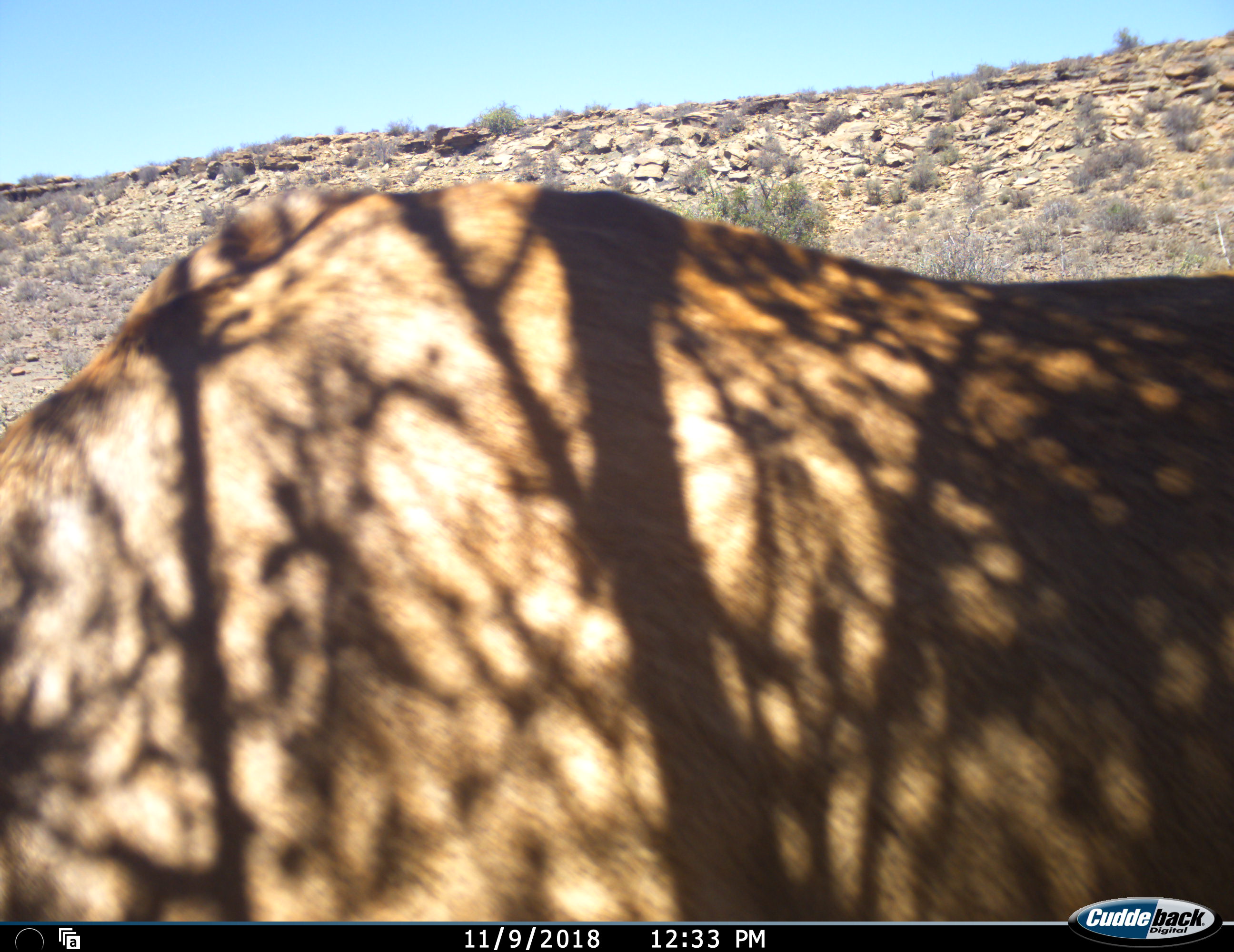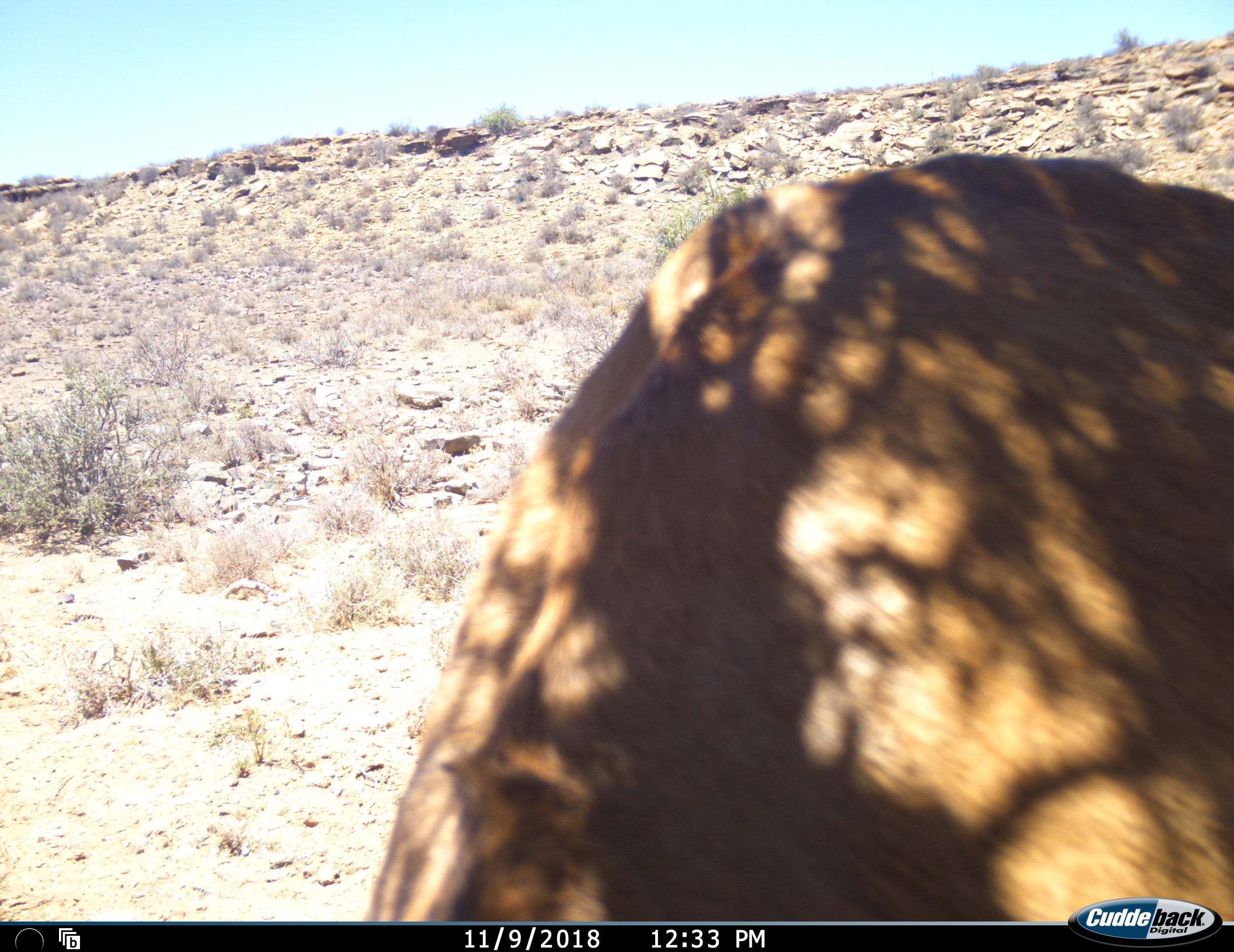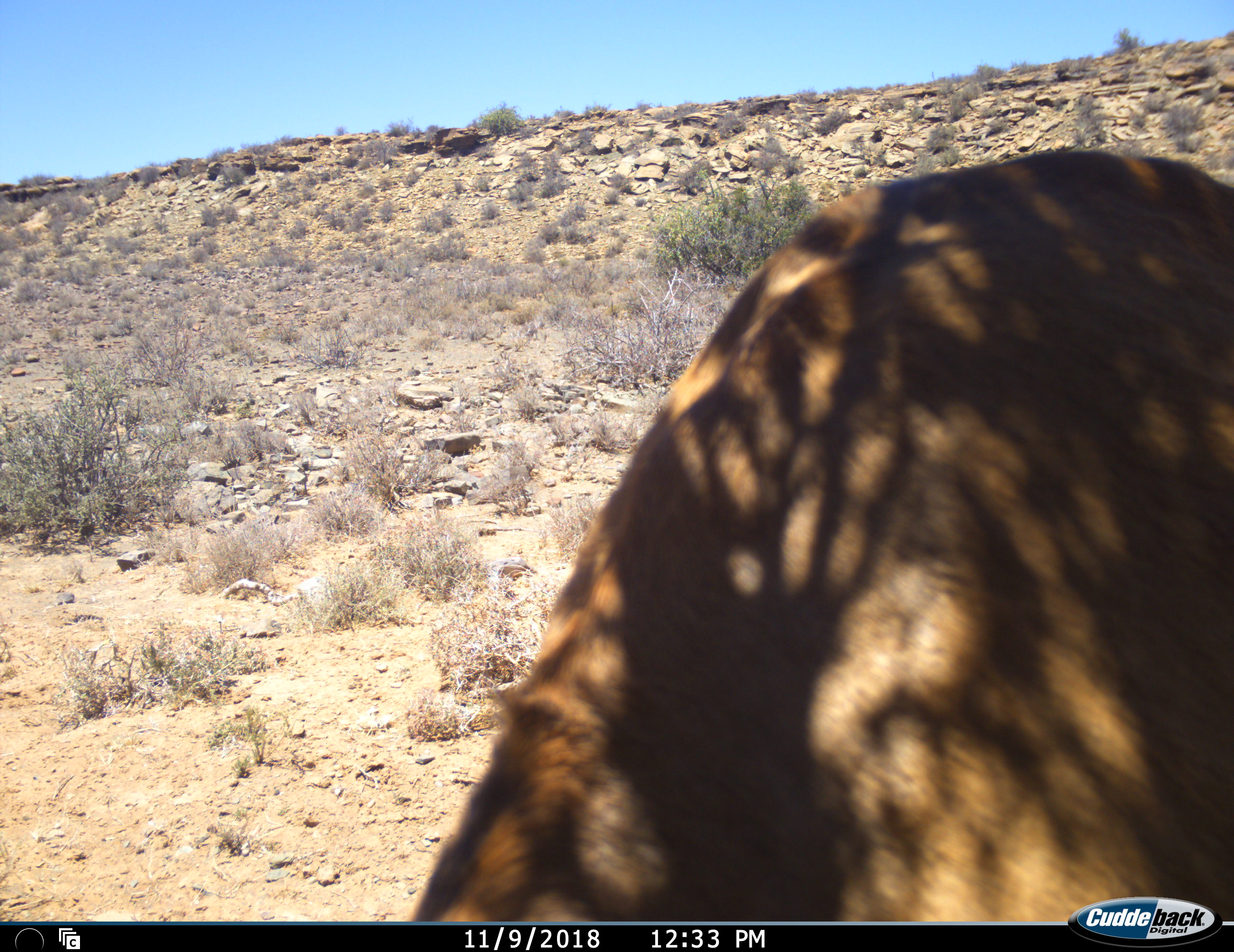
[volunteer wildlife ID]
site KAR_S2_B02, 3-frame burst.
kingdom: Animalia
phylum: Chordata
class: Mammalia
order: Artiodactyla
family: Bovidae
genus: Alcelaphus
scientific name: Alcelaphus buselaphus caama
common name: red hartebeest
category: hartebeestred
Hartebeestred (red hartebeest) (Alcelaphus buselaphus caama), count 1. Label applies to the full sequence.